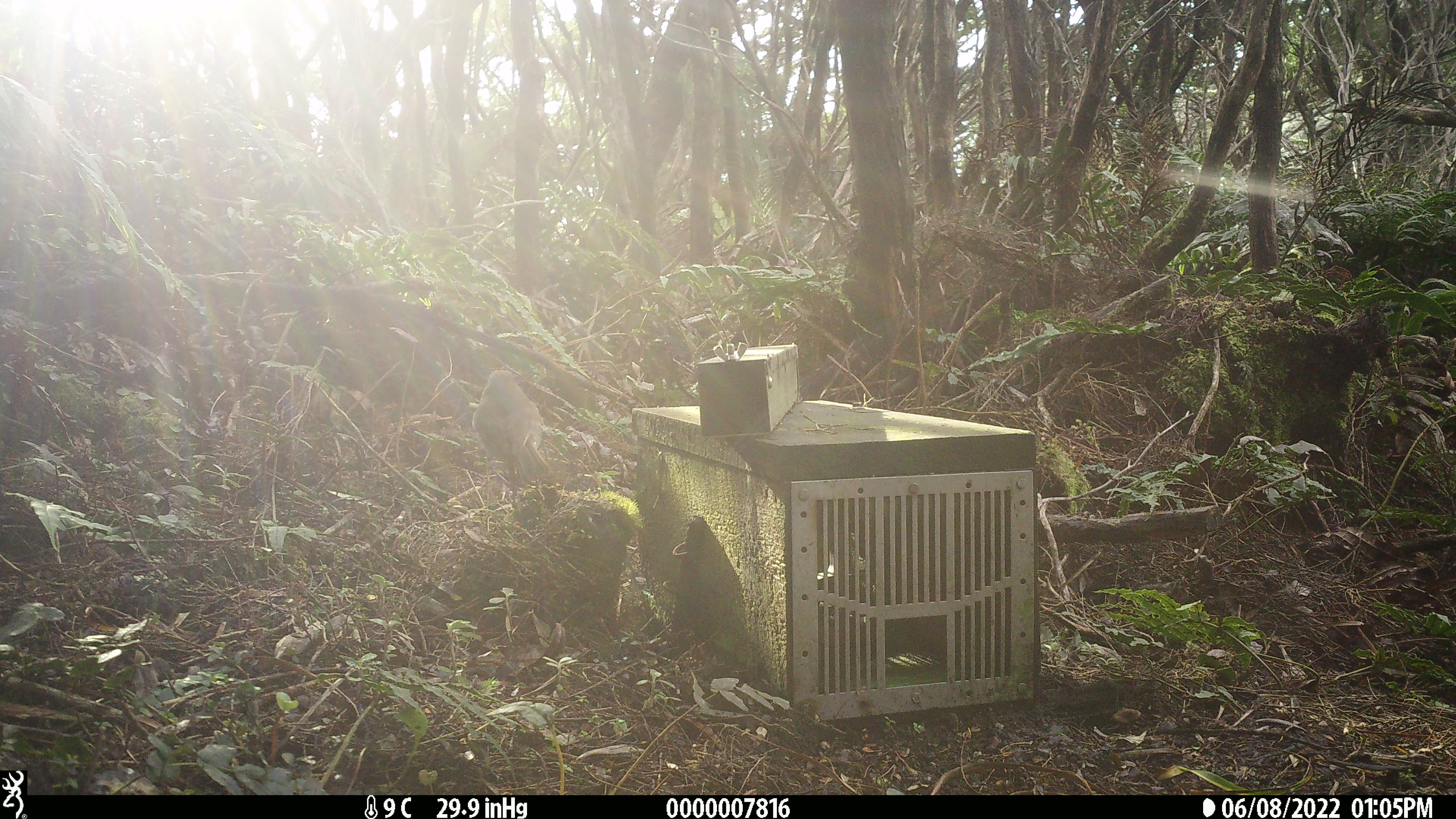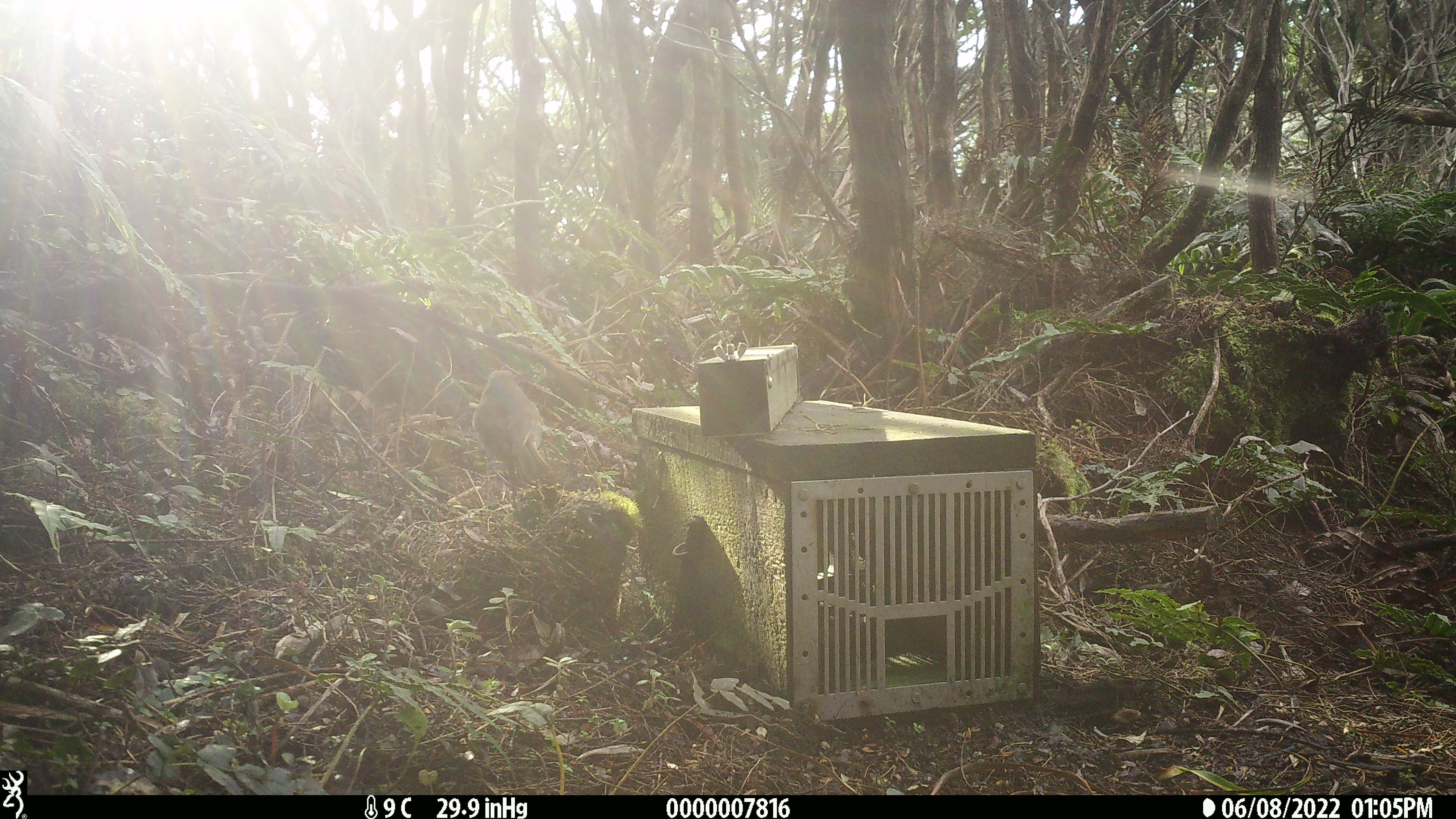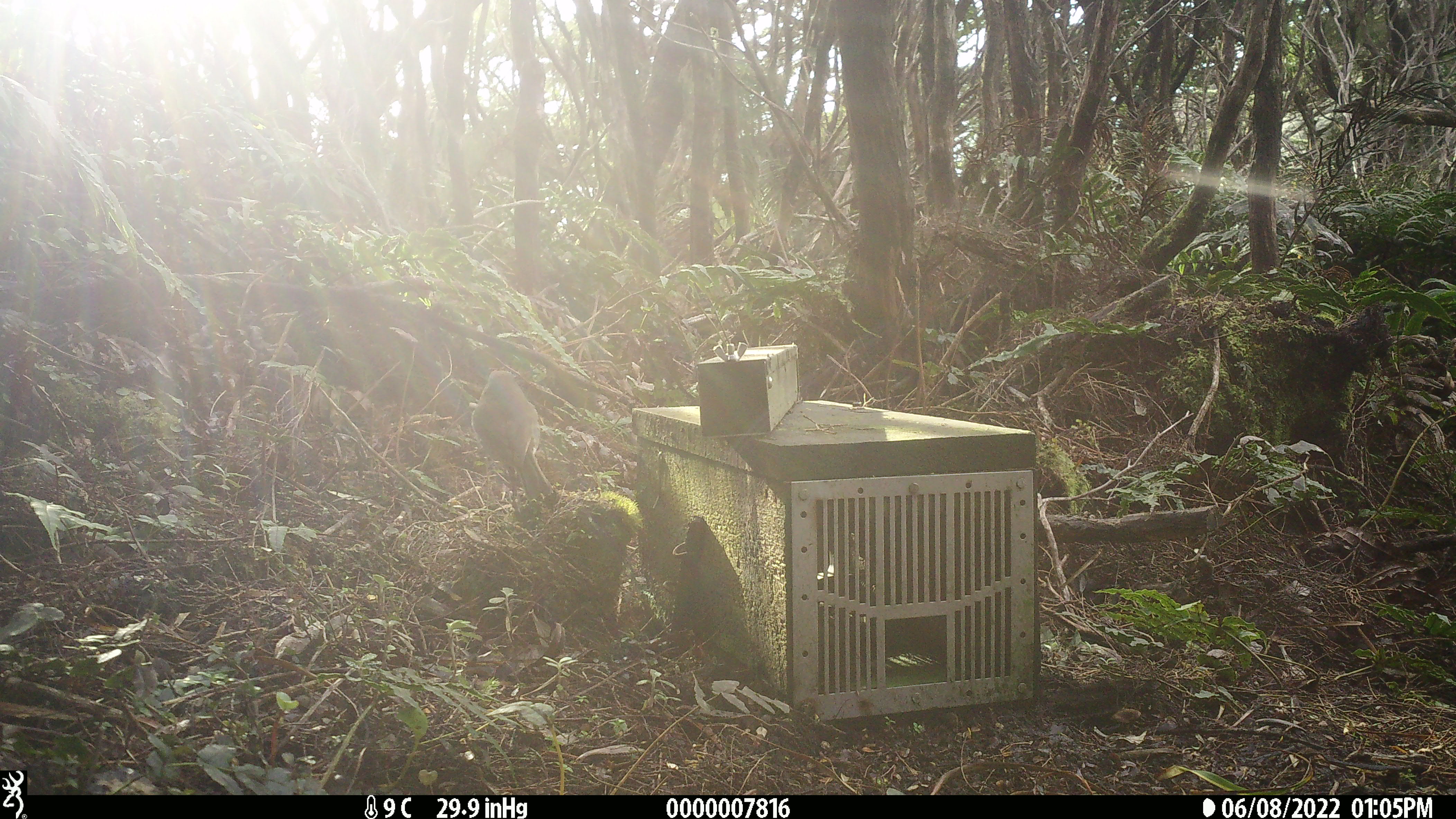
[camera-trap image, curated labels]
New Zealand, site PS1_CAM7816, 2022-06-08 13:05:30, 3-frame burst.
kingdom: Animalia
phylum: Chordata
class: Aves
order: Passeriformes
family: Petroicidae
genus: Petroica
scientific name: Petroica australis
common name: new zealand robin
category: robin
Robin (new zealand robin) (Petroica australis).